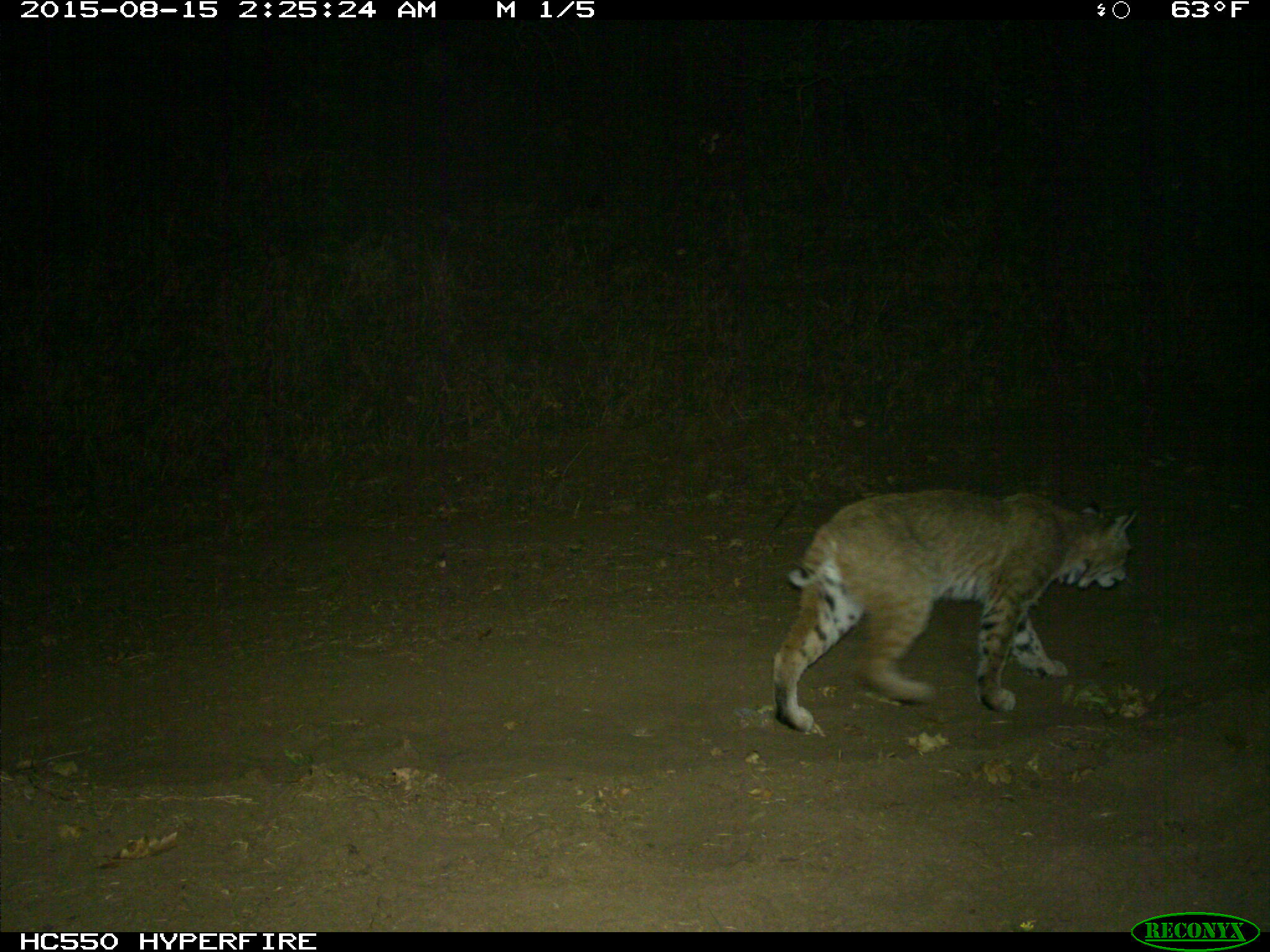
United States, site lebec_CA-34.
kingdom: Animalia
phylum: Chordata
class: Mammalia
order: Carnivora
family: Felidae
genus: Lynx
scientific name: Lynx rufus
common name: bobcat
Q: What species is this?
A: Lynx rufus (bobcat).